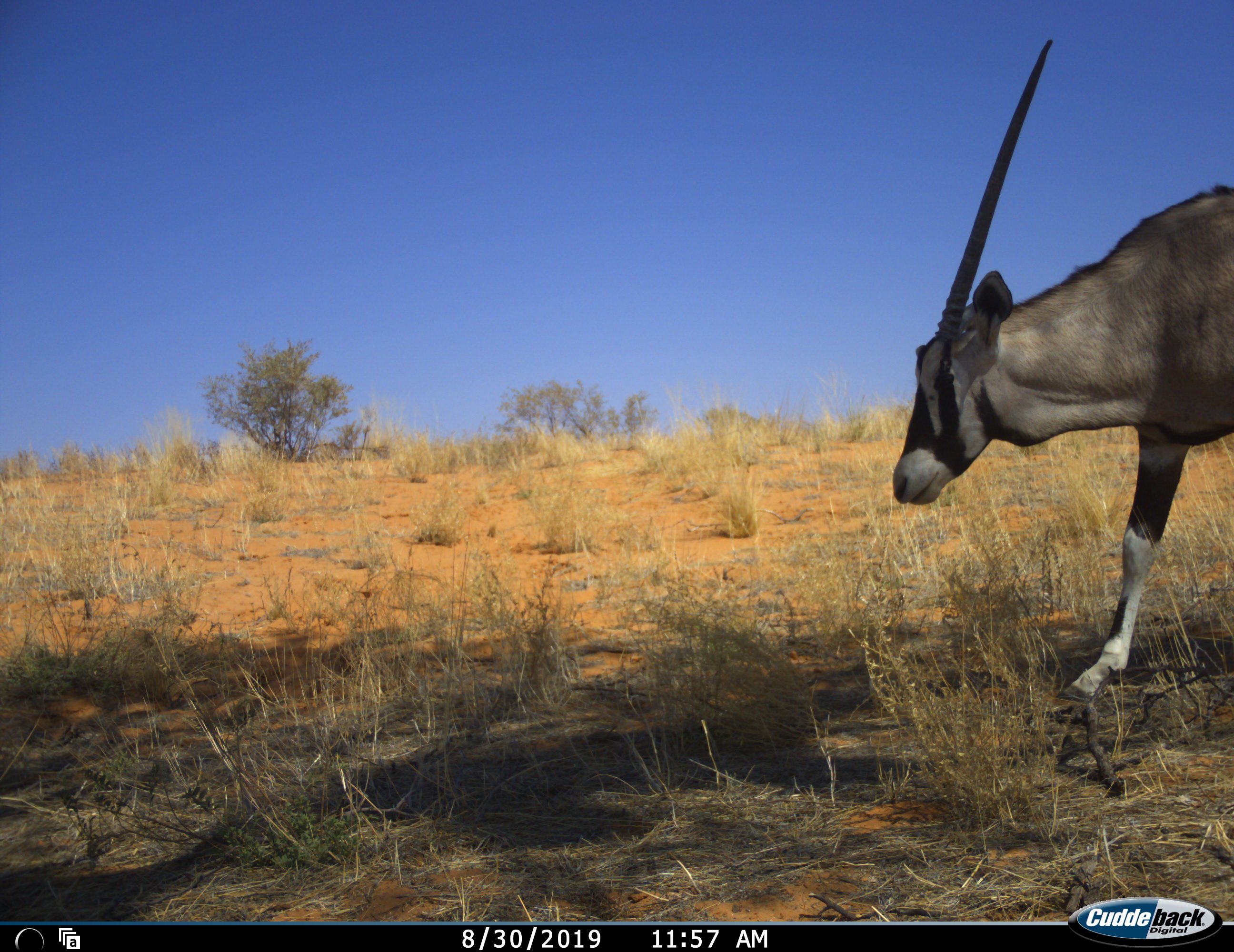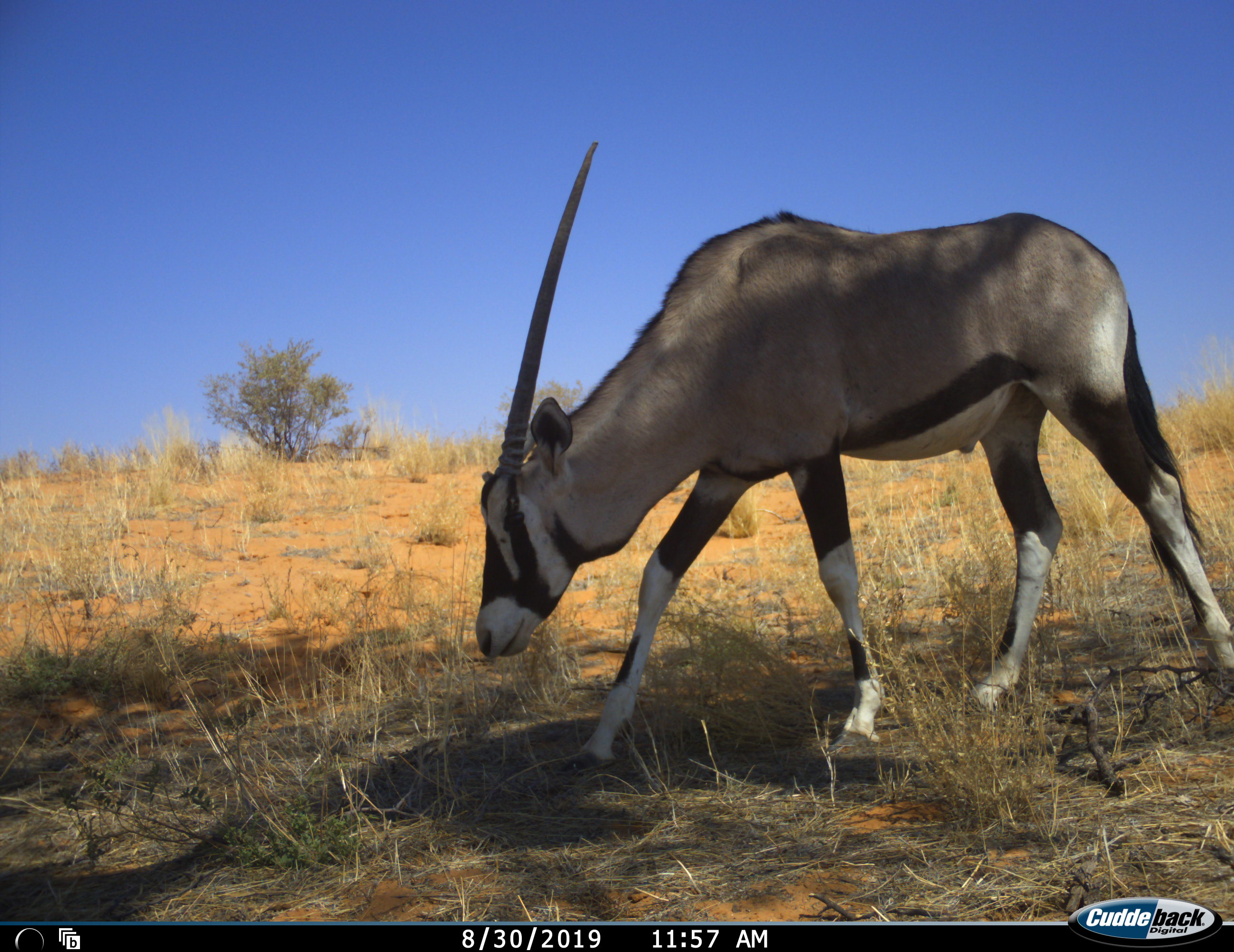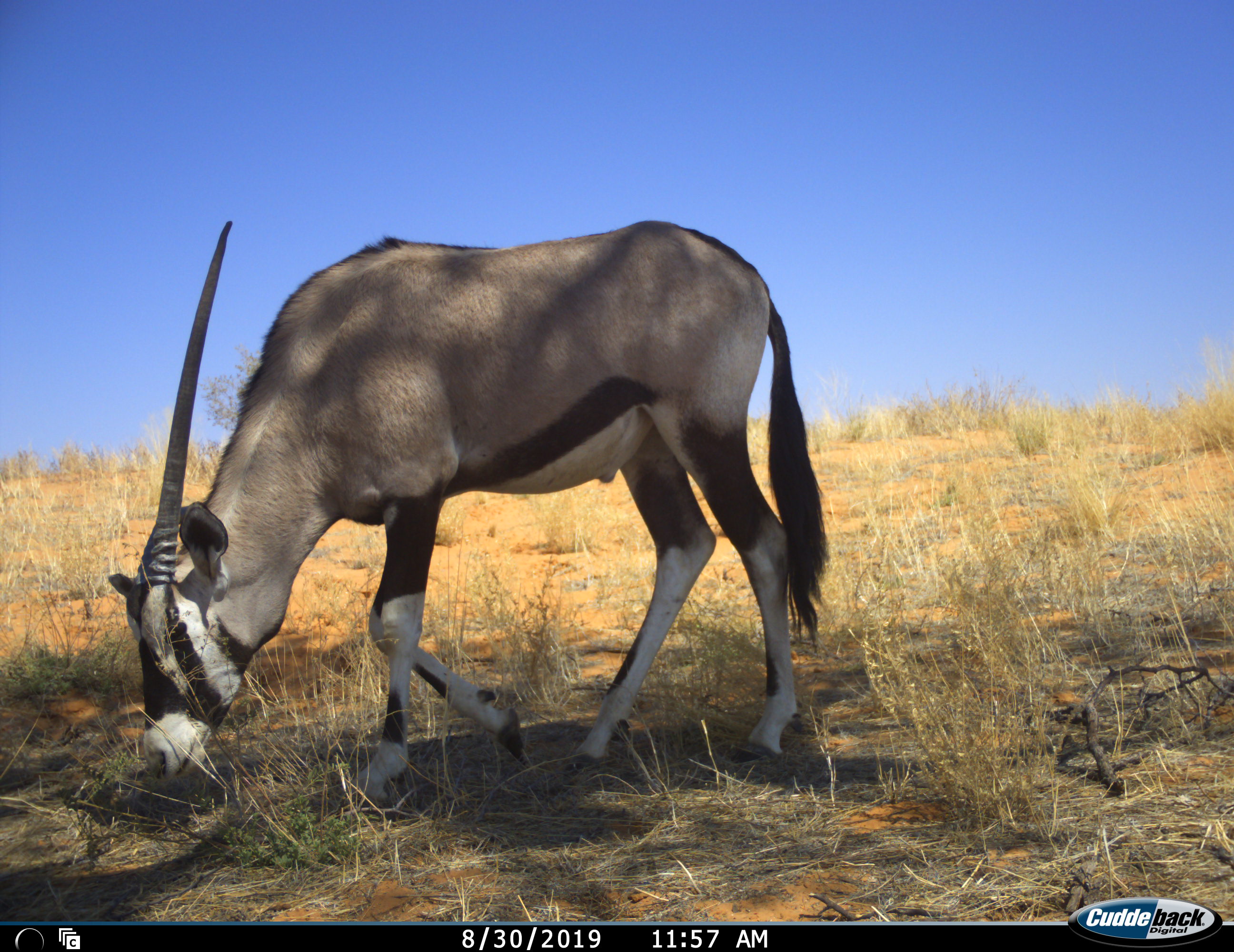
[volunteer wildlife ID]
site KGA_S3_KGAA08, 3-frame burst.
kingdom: Animalia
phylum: Chordata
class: Mammalia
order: Artiodactyla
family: Bovidae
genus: Oryx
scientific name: Oryx gazella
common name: gemsbok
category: oryx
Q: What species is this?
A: Oryx (gemsbok) (Oryx gazella).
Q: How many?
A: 1.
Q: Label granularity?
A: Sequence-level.